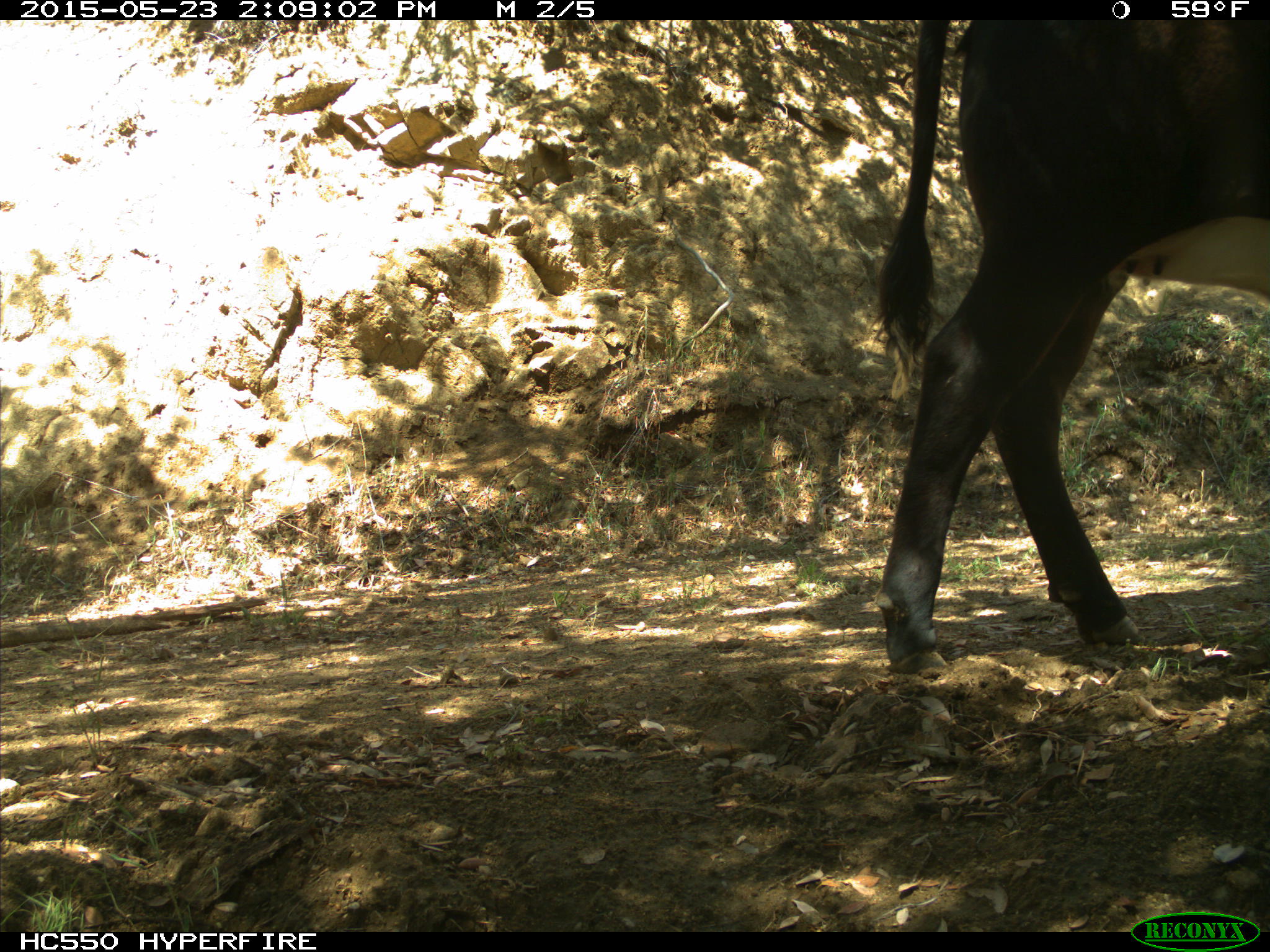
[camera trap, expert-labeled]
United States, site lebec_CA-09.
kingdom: Animalia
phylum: Chordata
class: Mammalia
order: Artiodactyla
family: Bovidae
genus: Bos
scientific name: Bos taurus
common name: domestic cow